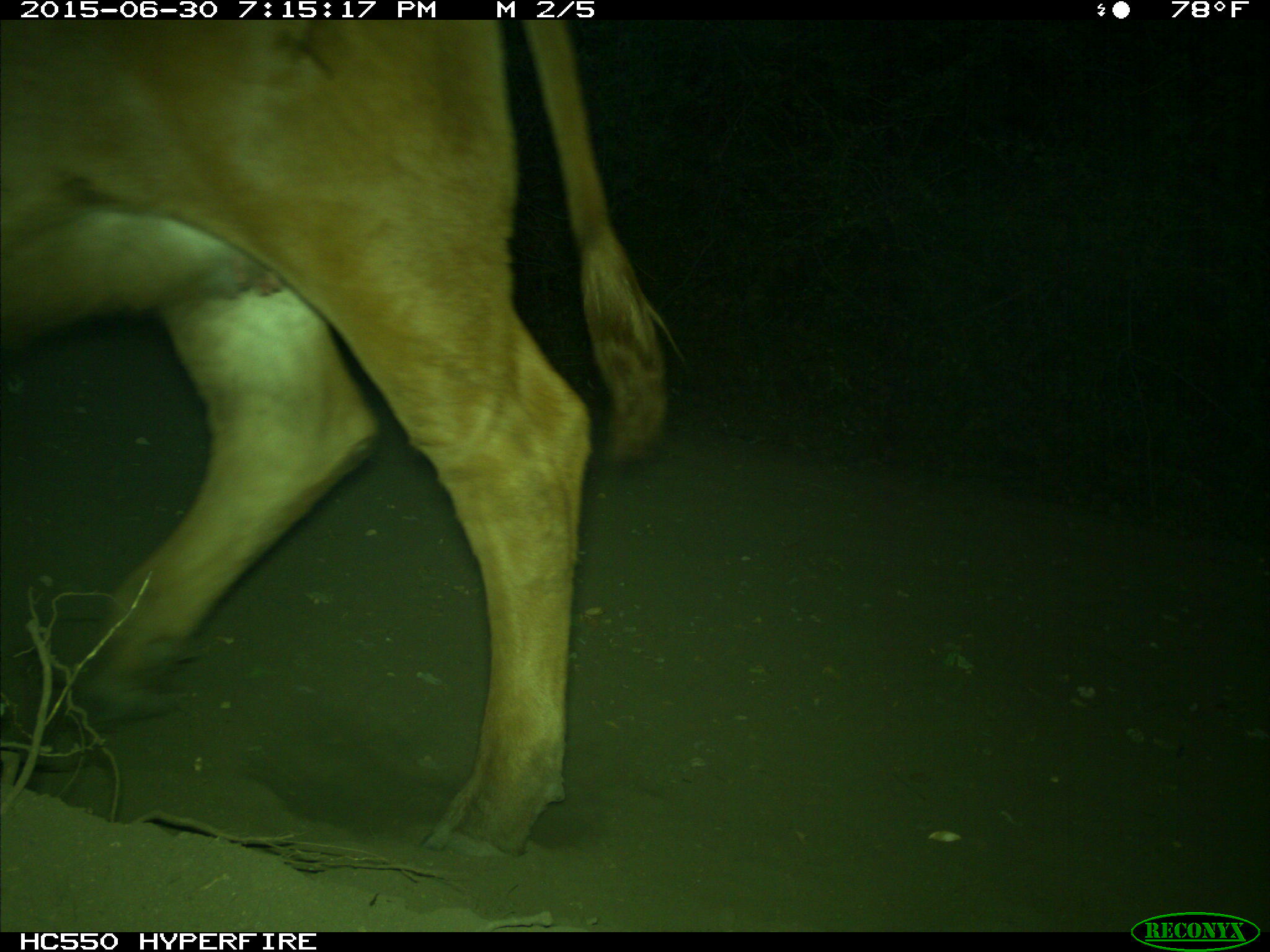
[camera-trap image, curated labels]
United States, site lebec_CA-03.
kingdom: Animalia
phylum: Chordata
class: Mammalia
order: Artiodactyla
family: Bovidae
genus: Bos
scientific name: Bos taurus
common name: domestic cow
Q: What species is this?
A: Bos taurus (domestic cow).